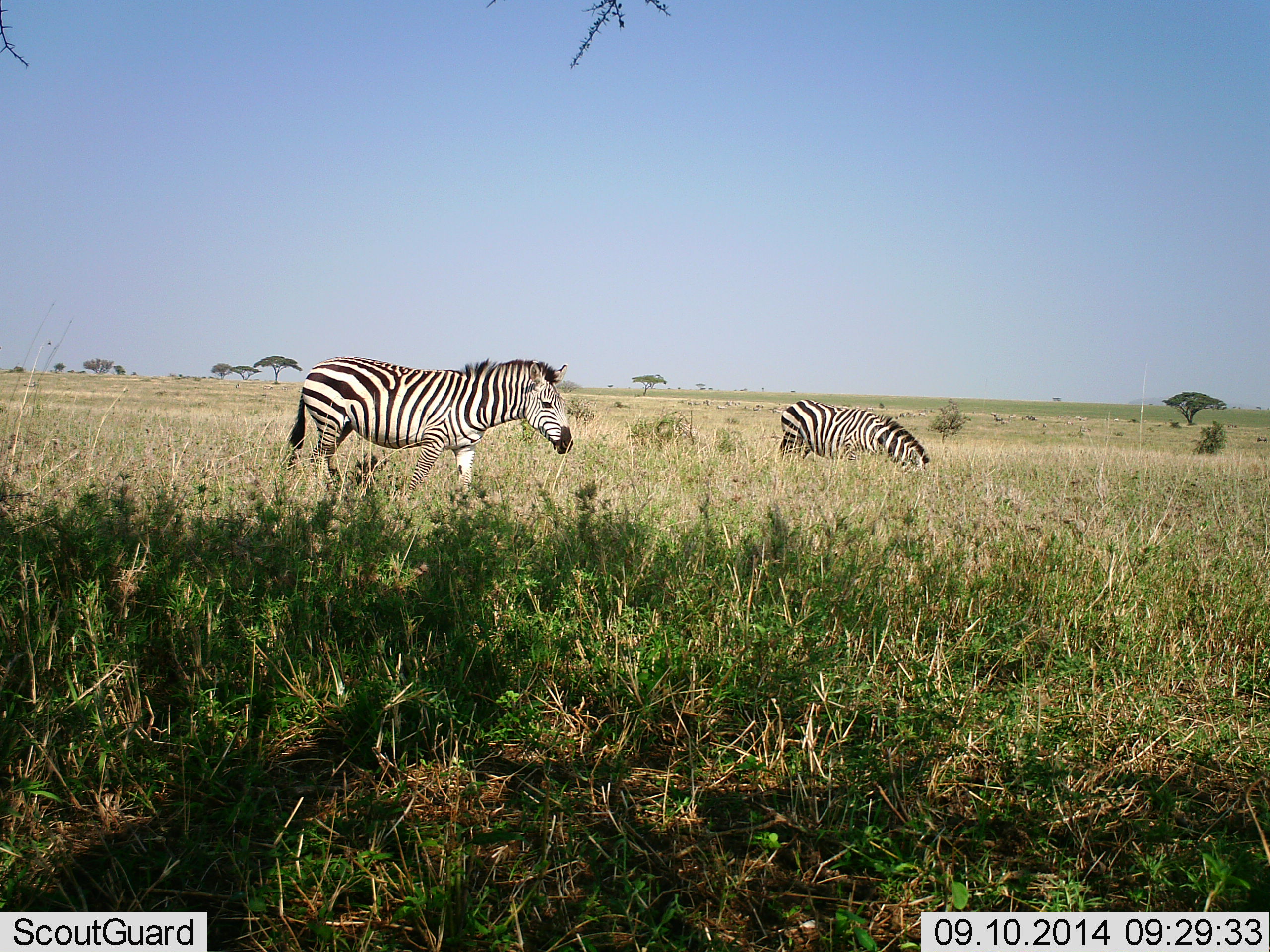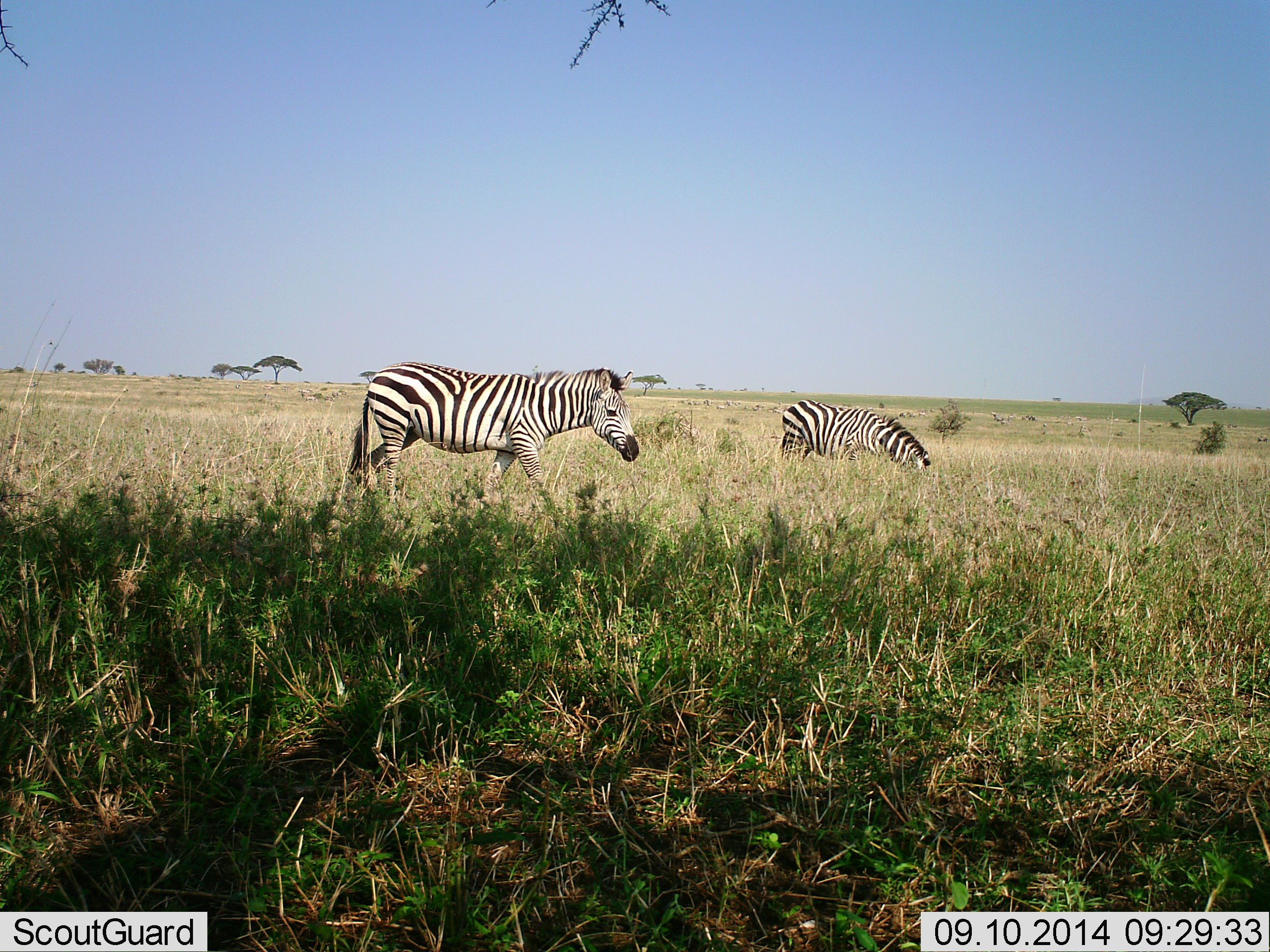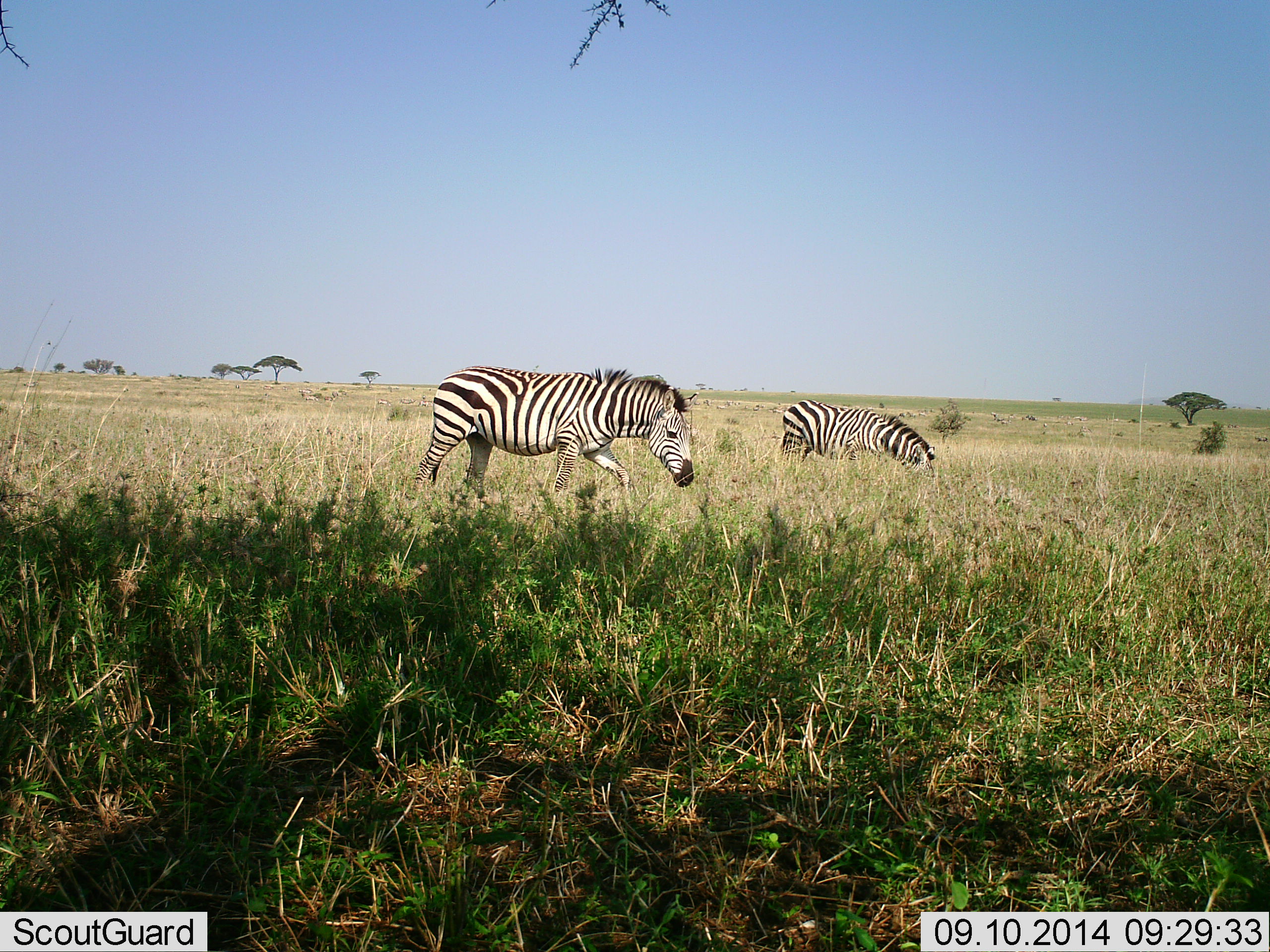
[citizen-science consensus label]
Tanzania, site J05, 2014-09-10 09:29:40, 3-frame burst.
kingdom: Animalia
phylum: Chordata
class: Mammalia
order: Perissodactyla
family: Equidae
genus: Equus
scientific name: Equus quagga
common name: plains zebra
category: zebra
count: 2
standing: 30%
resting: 0%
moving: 70%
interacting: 0%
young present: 0%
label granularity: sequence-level